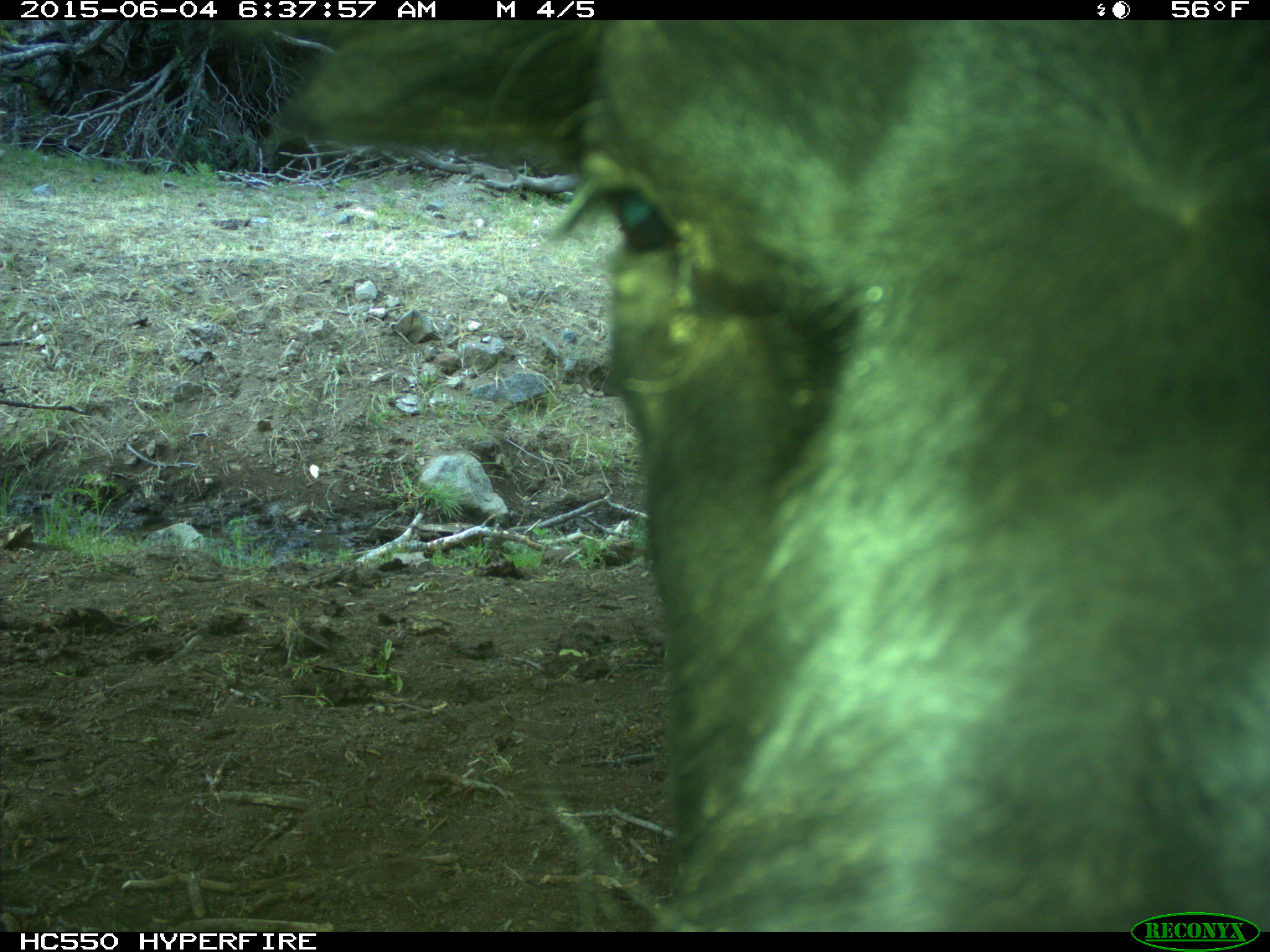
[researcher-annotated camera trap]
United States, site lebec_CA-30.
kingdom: Animalia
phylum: Chordata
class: Mammalia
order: Artiodactyla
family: Bovidae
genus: Bos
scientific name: Bos taurus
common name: domestic cow